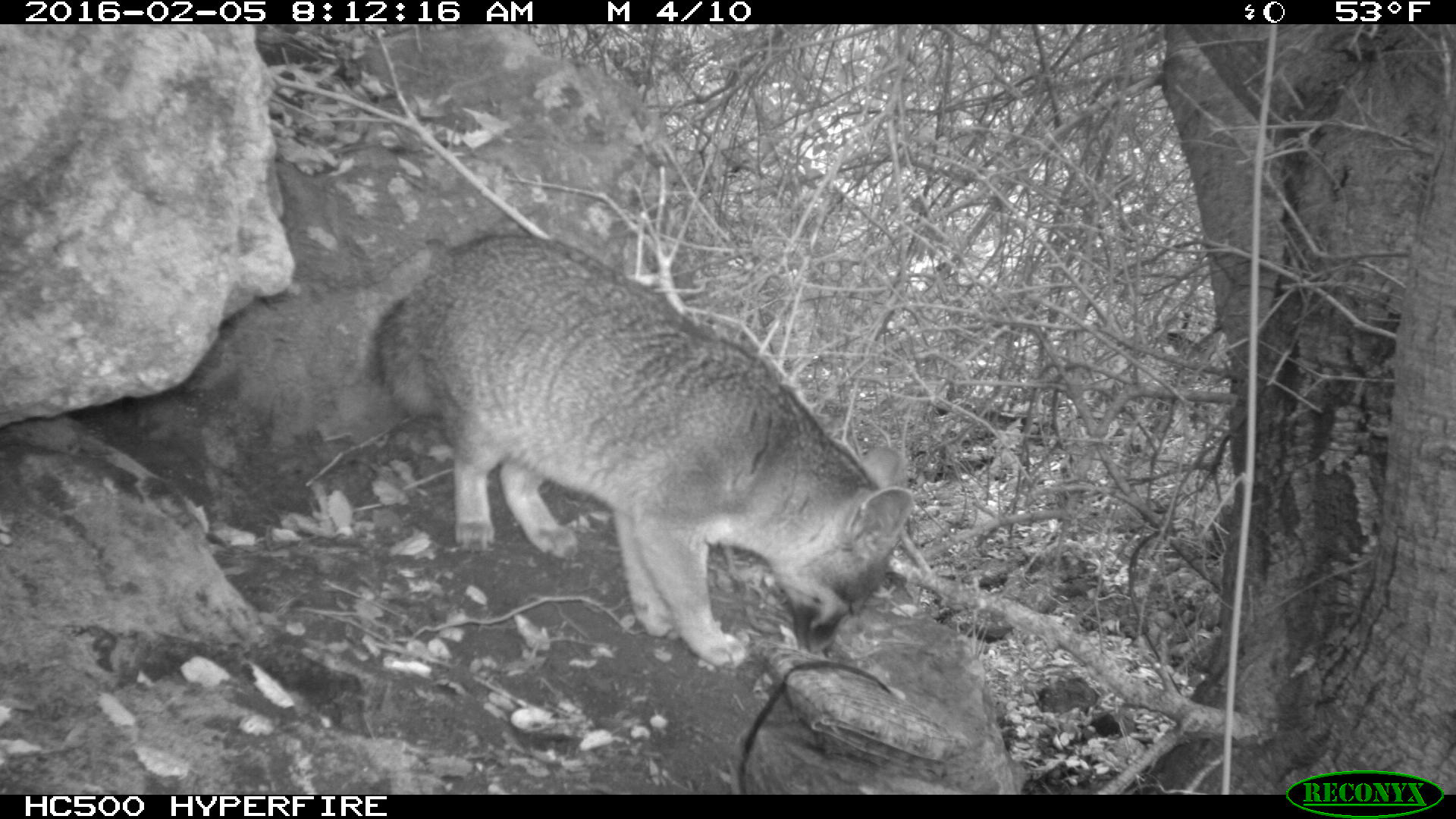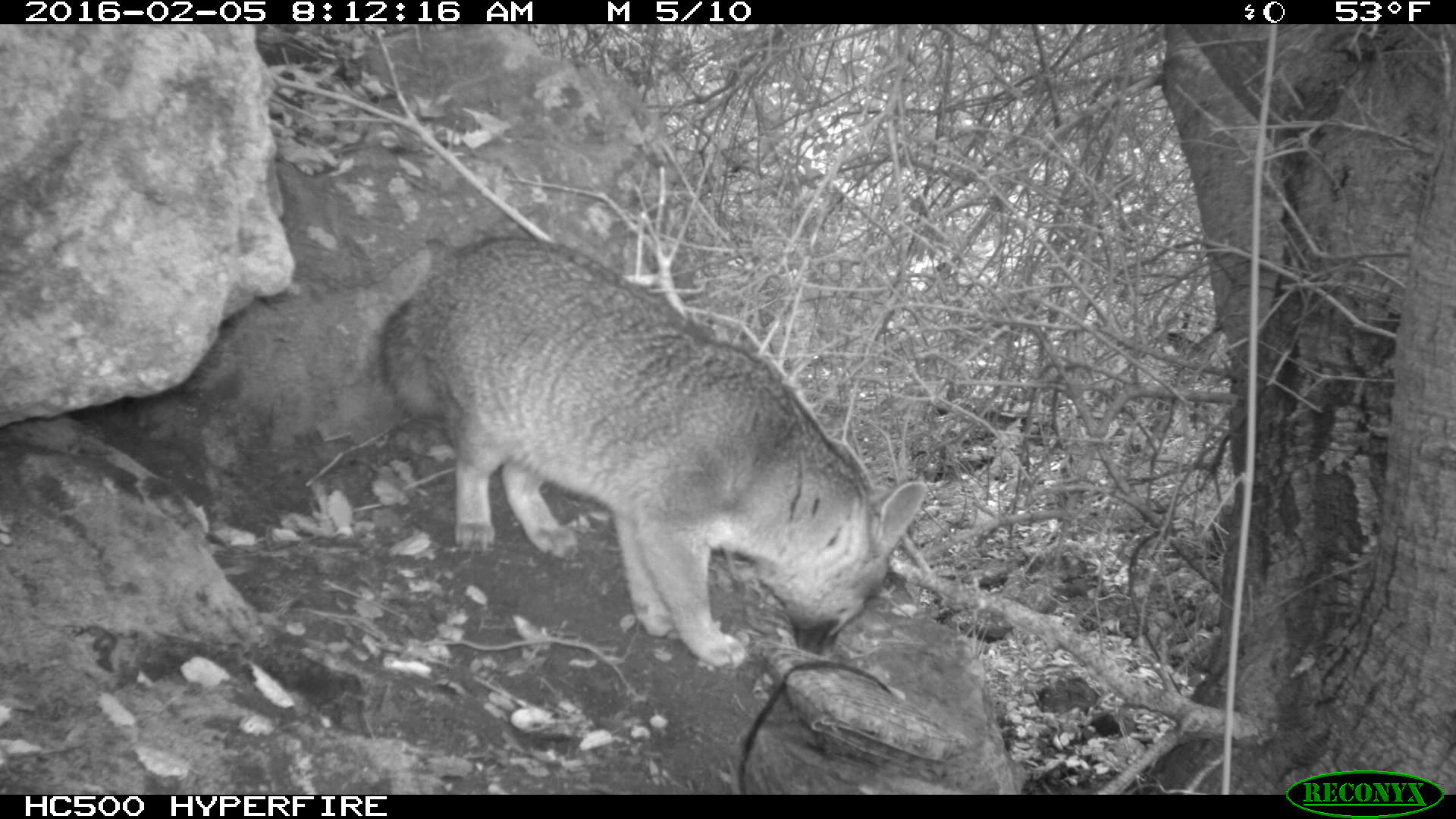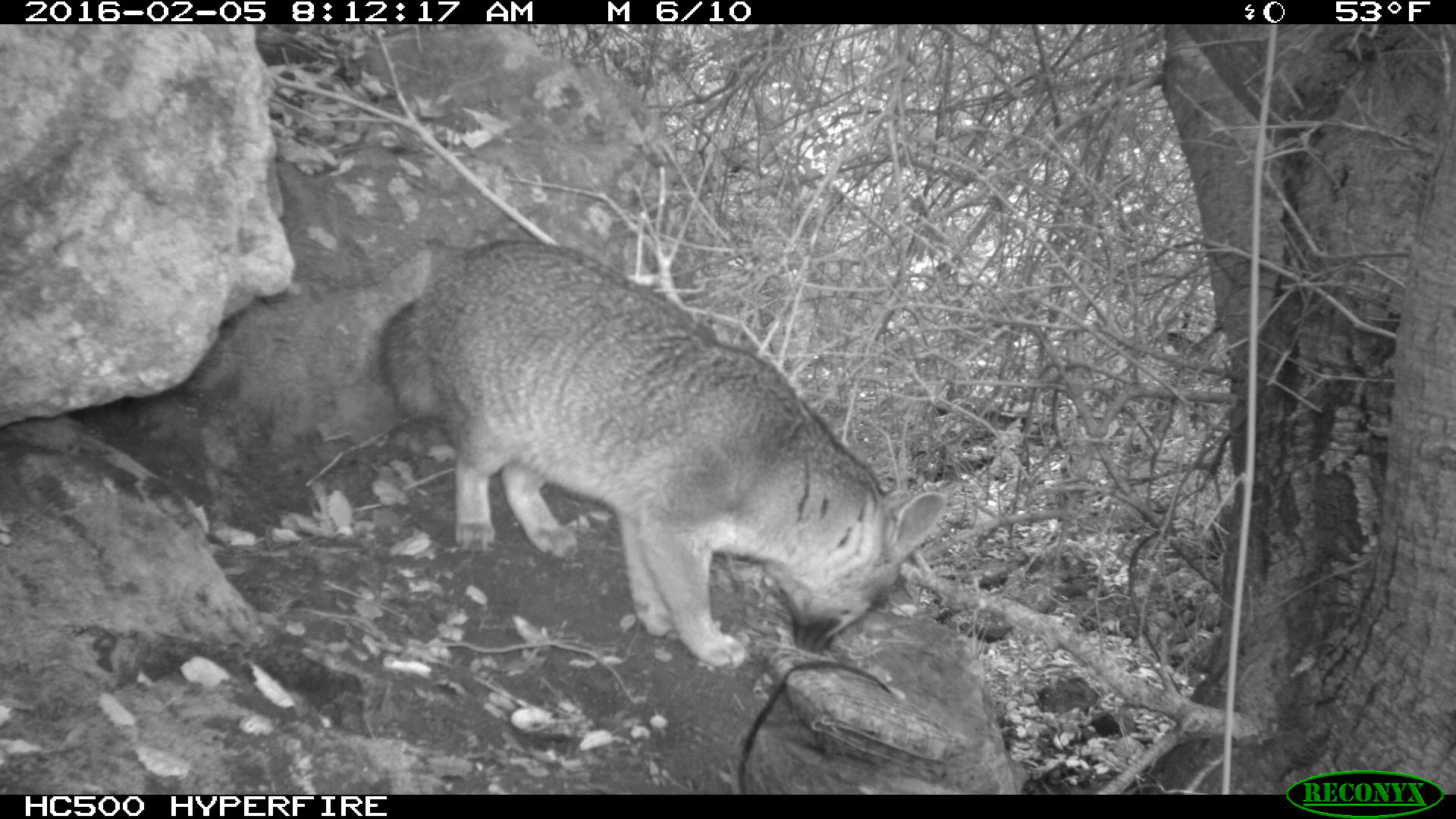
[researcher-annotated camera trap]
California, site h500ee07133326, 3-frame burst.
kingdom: Animalia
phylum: Chordata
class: Mammalia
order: Carnivora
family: Canidae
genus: Urocyon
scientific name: Urocyon littoralis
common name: island fox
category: fox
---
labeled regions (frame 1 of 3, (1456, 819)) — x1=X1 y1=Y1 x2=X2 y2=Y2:
fox: x1=364 y1=233 x2=913 y2=670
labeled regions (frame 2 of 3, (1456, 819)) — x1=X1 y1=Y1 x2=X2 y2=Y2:
fox: x1=379 y1=237 x2=927 y2=666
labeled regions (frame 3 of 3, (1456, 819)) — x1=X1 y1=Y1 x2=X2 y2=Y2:
fox: x1=375 y1=239 x2=945 y2=673